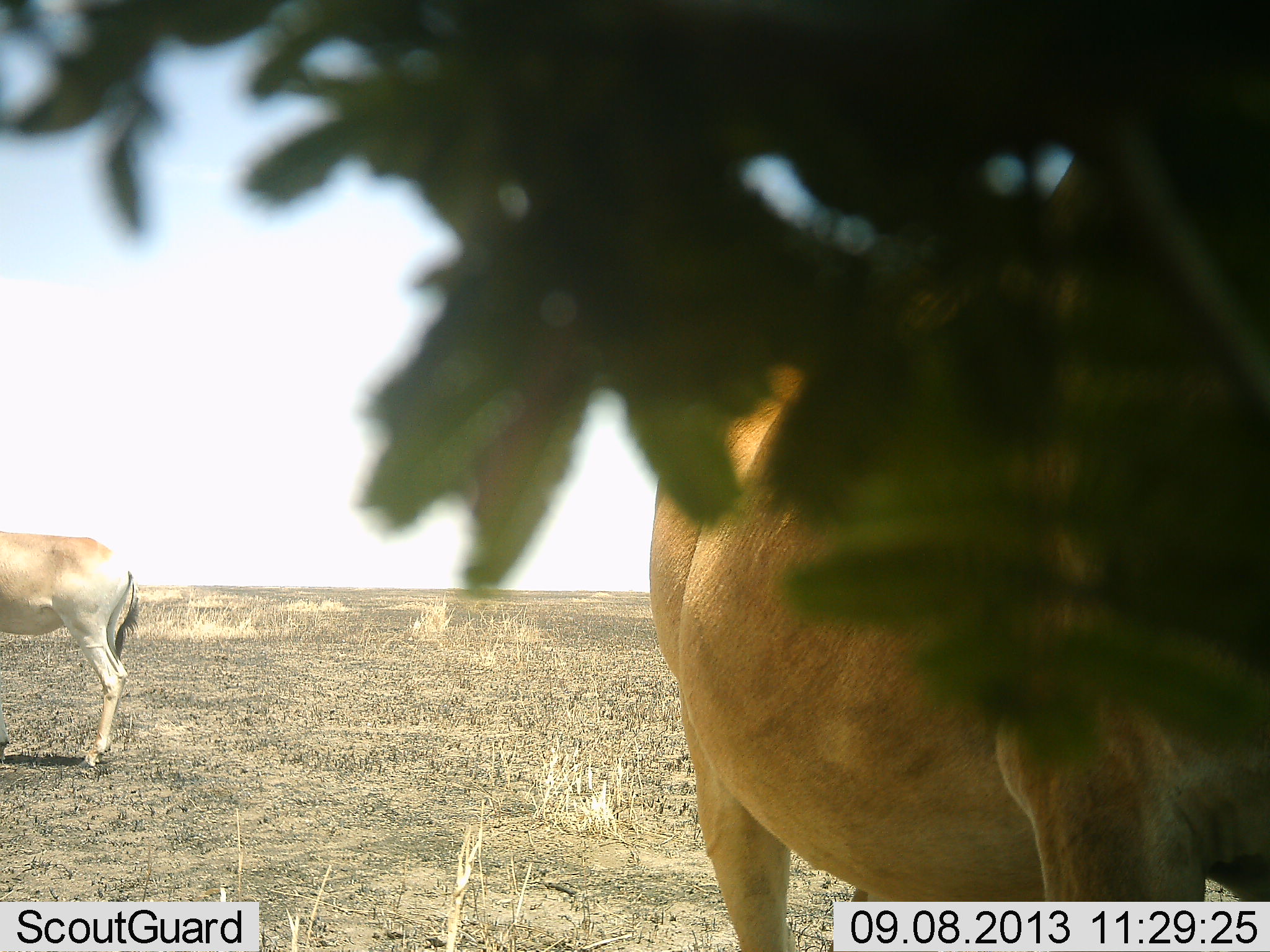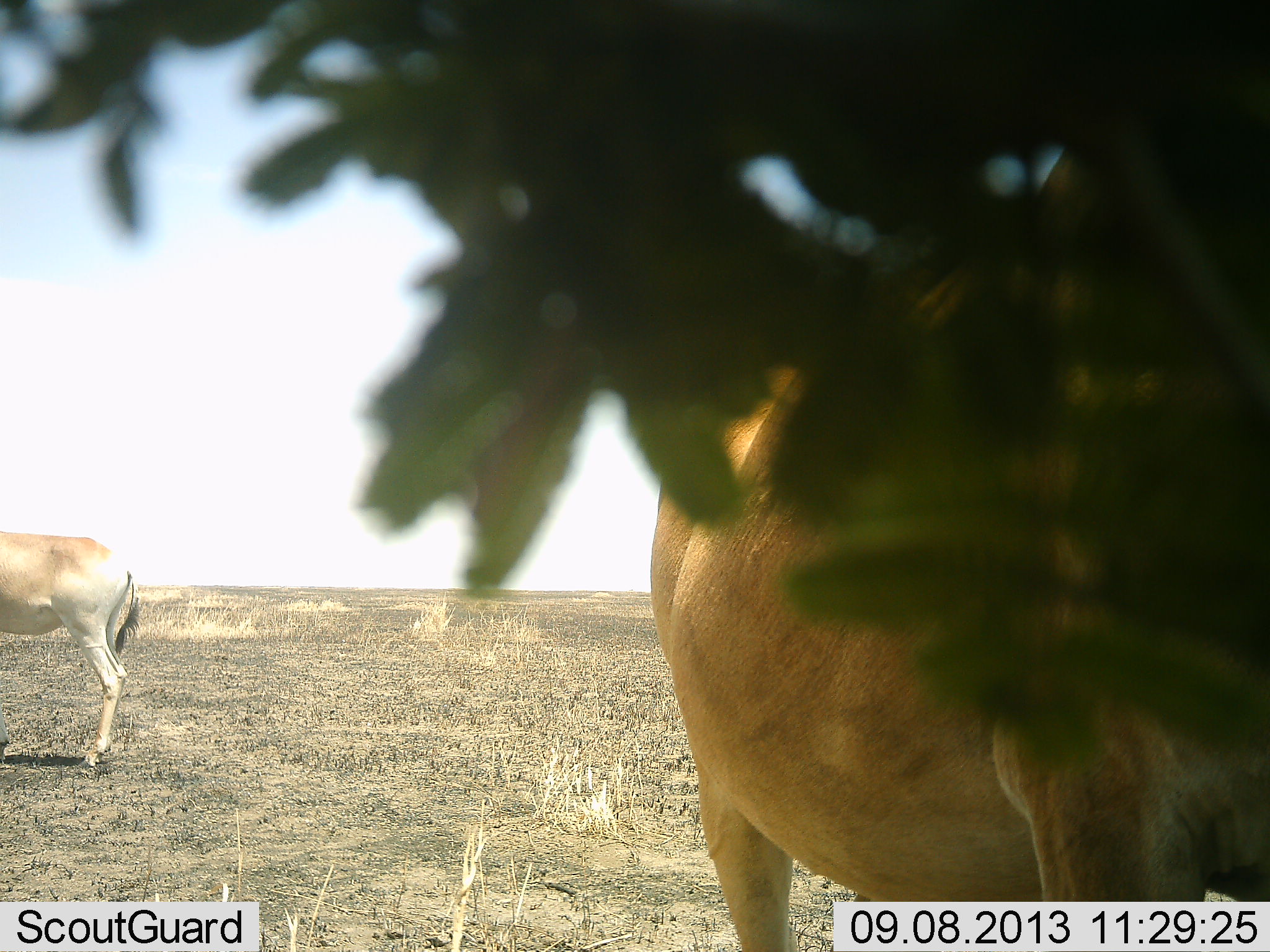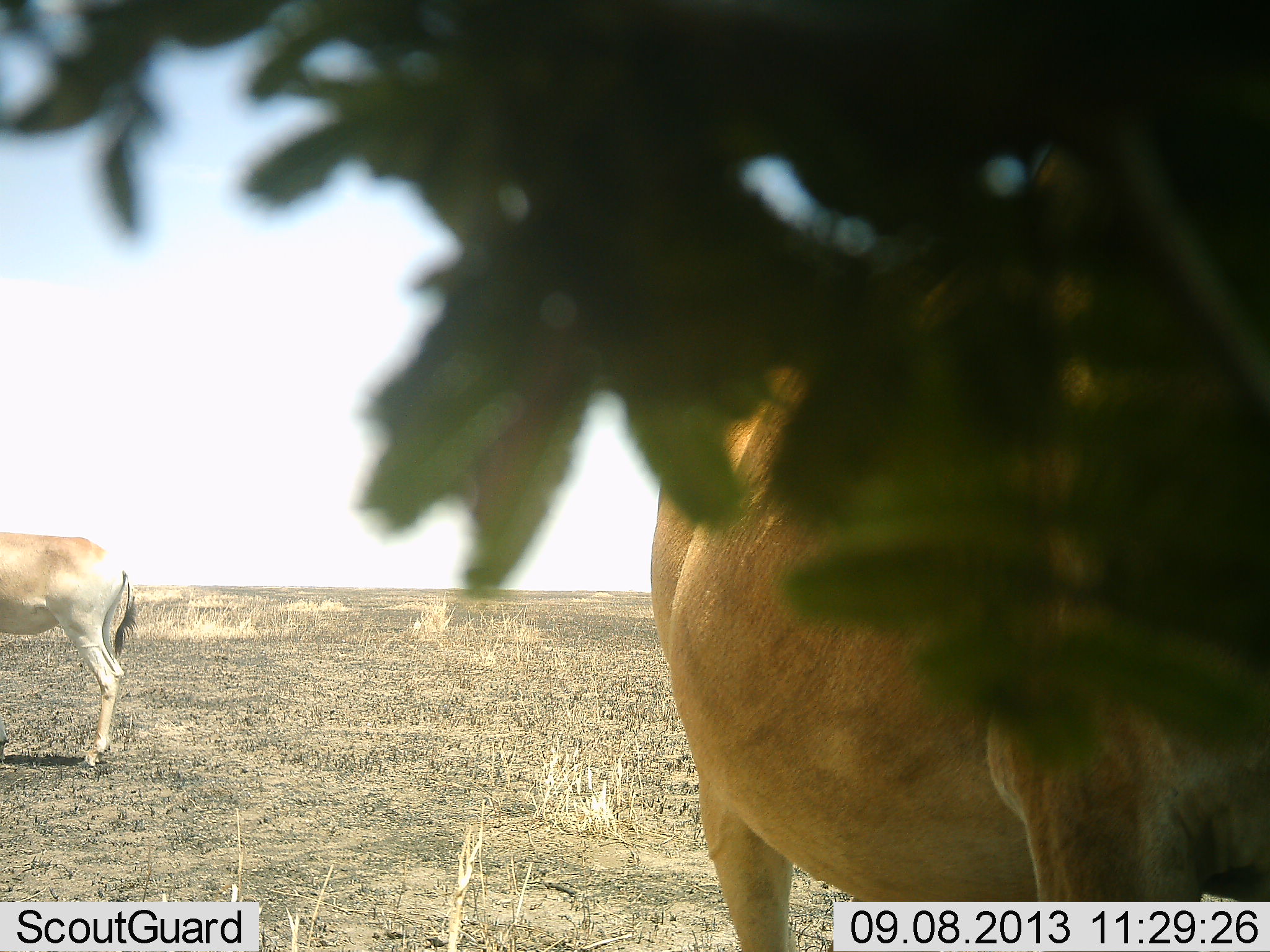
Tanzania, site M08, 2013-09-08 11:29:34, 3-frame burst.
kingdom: Animalia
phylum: Chordata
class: Mammalia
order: Artiodactyla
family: Bovidae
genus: Alcelaphus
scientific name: Alcelaphus buselaphus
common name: hartebeest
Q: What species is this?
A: Hartebeest (Alcelaphus buselaphus).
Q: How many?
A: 2.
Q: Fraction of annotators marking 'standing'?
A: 100%.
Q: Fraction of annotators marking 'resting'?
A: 0%.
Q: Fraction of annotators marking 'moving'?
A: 0%.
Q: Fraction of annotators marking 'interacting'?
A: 0%.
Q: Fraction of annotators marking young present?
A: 0%.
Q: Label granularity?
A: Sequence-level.